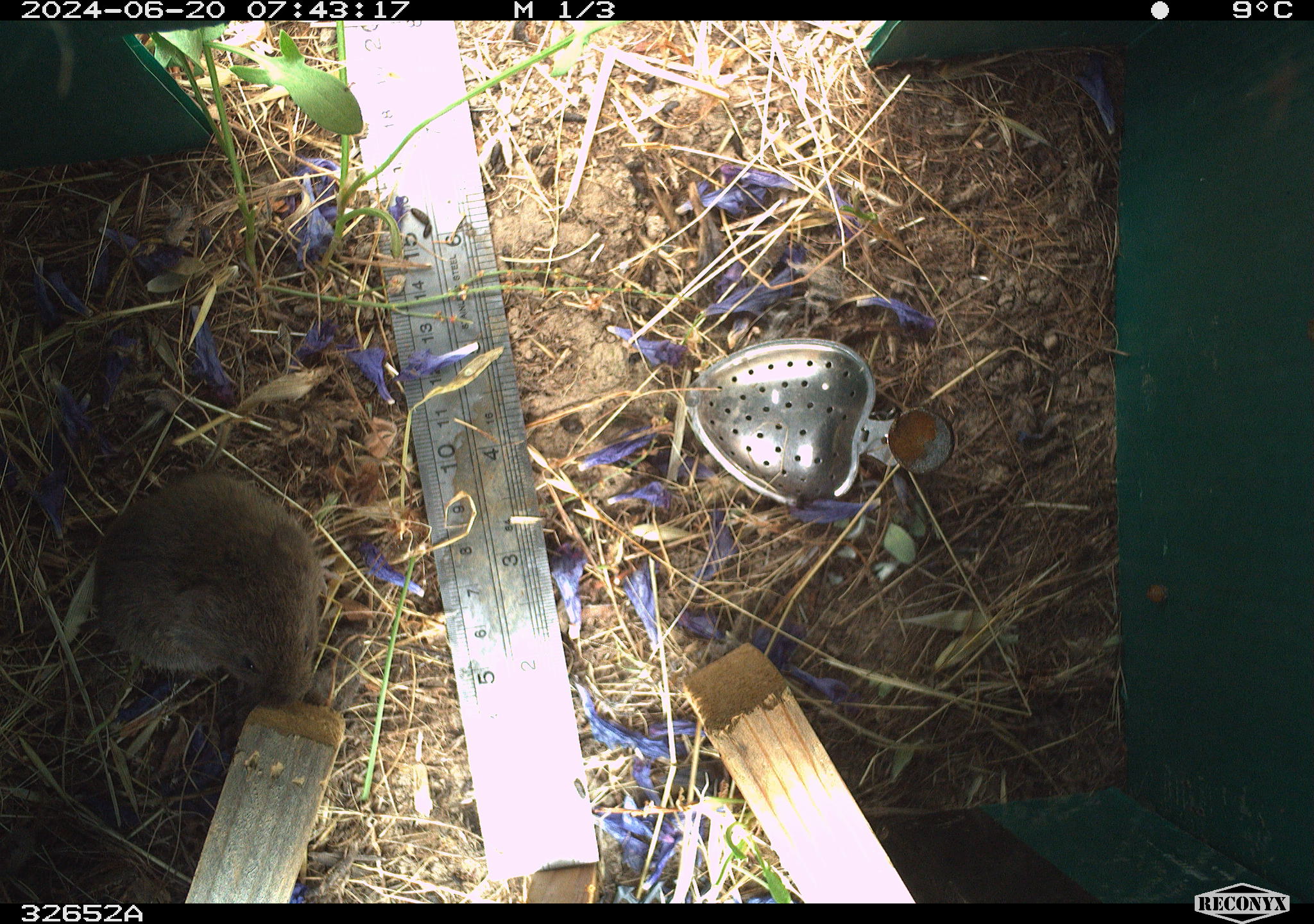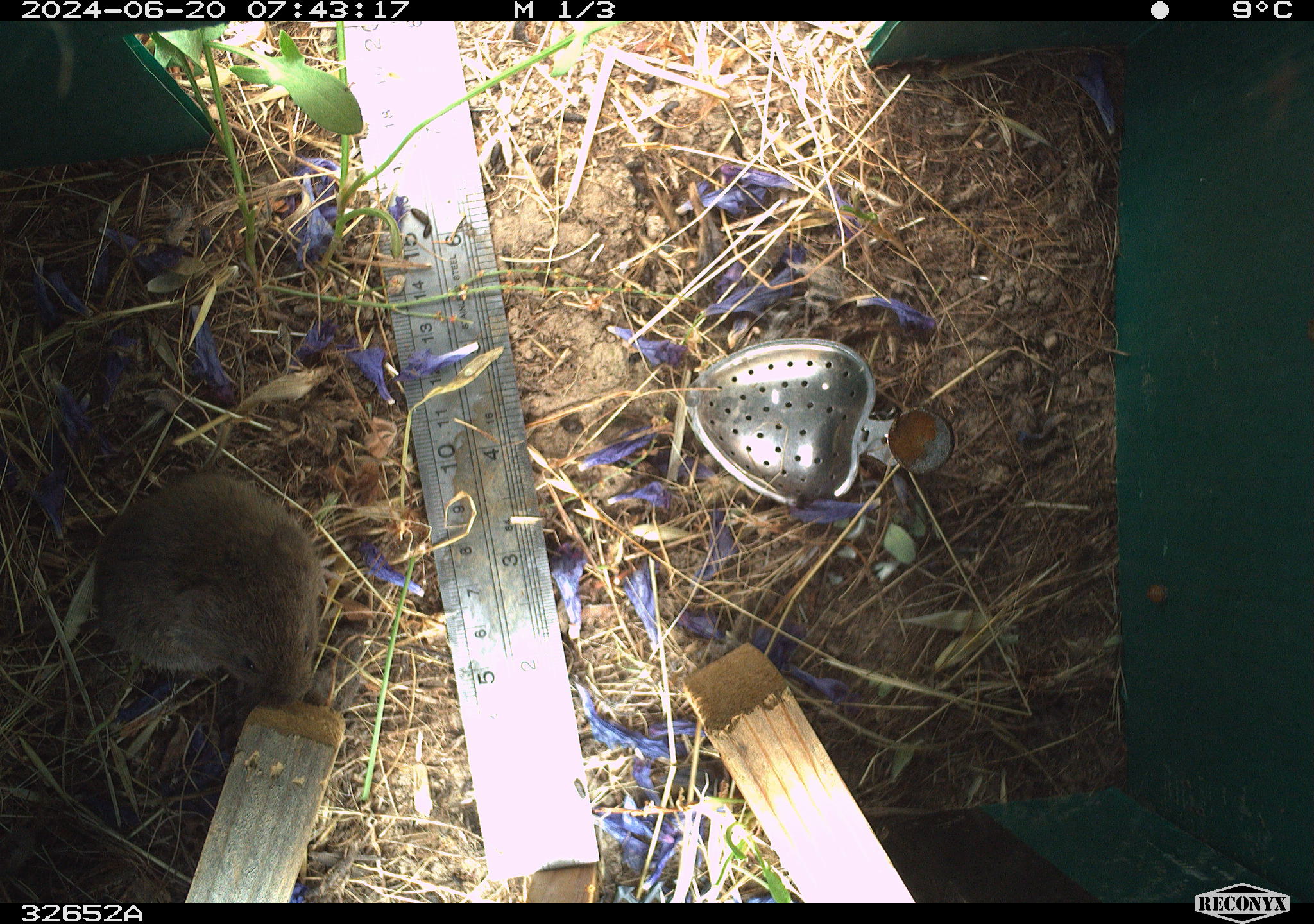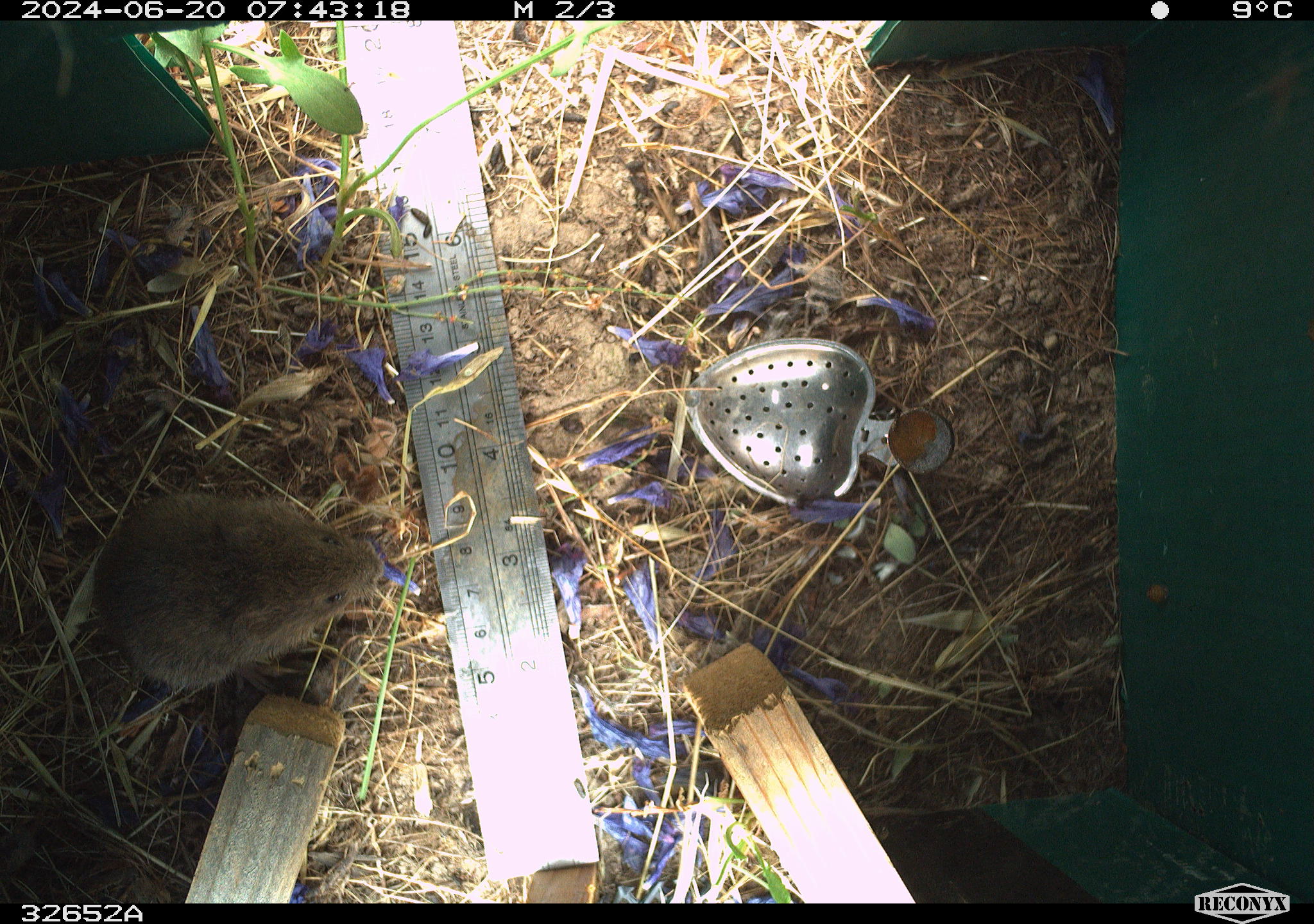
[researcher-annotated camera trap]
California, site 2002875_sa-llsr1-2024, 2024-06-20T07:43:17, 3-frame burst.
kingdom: Animalia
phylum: Chordata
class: Mammalia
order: Rodentia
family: Cricetidae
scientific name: Arvicolinae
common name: voles, lemmings, and muskrats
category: arvicolinae subfamily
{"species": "arvicolinae subfamily (voles, lemmings, and muskrats) (Arvicolinae)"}